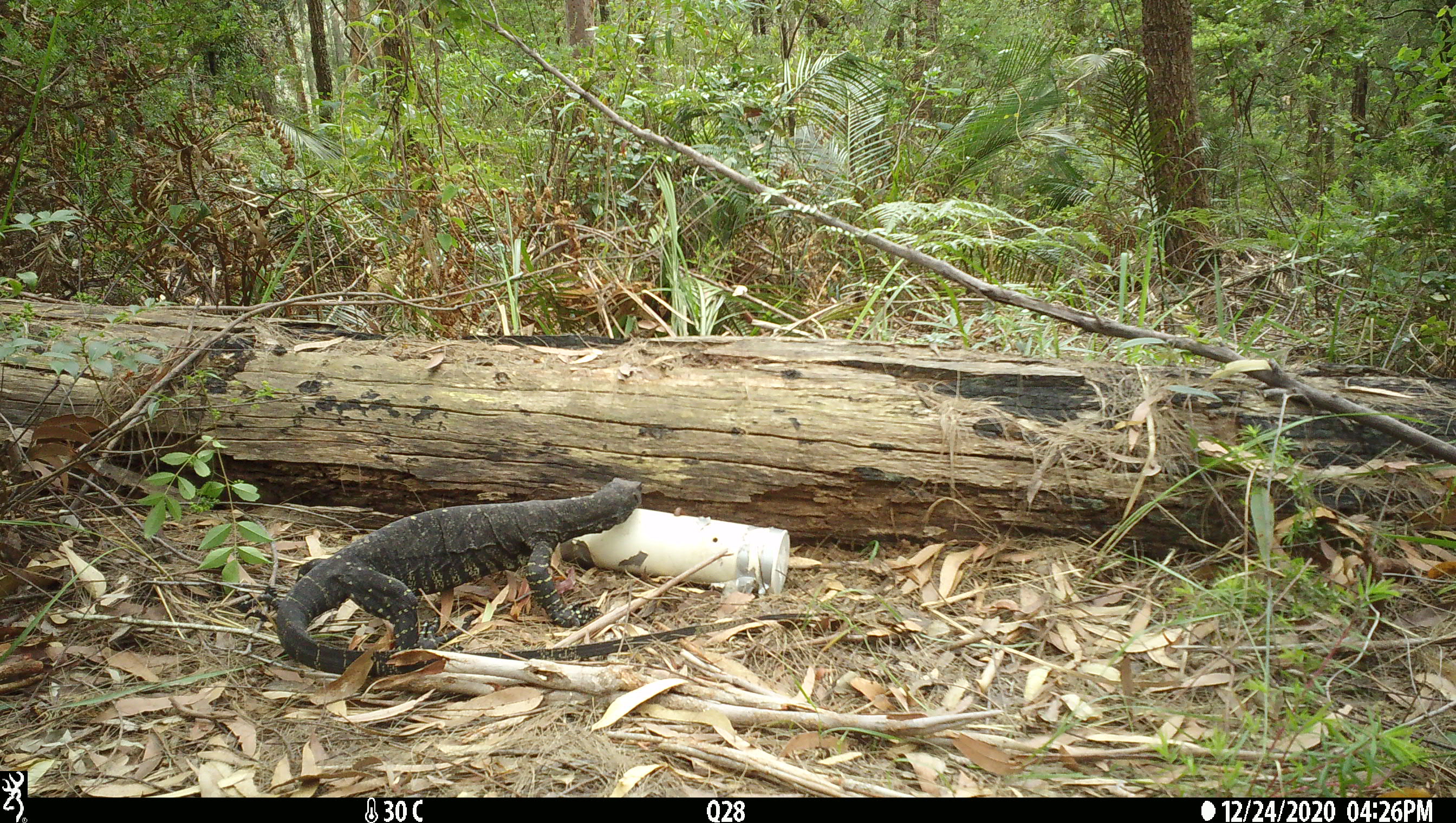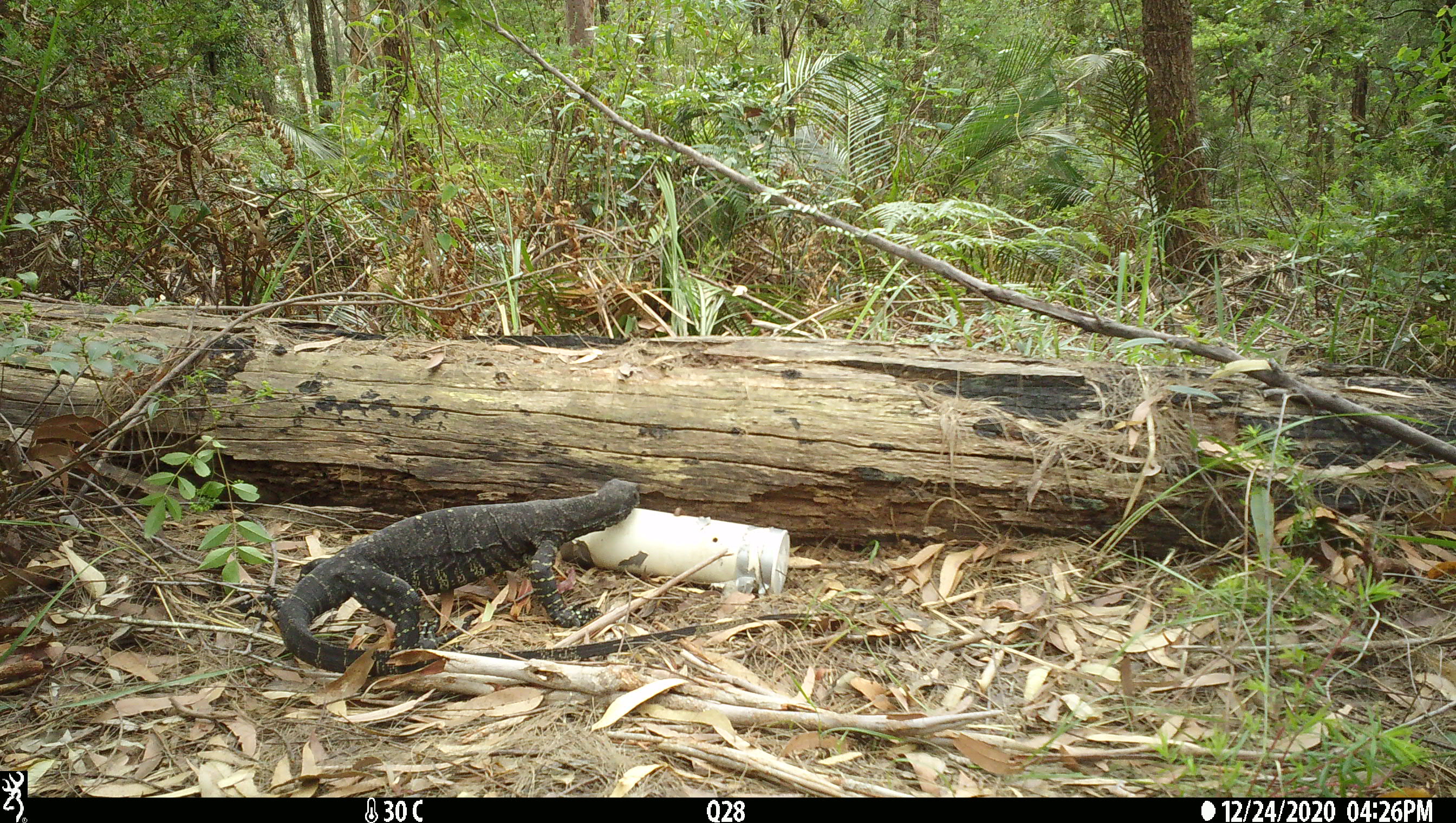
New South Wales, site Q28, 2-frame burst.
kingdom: Animalia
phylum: Chordata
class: Reptilia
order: Squamata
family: Varanidae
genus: Varanus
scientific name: Varanus varius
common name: lace monitor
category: goanna